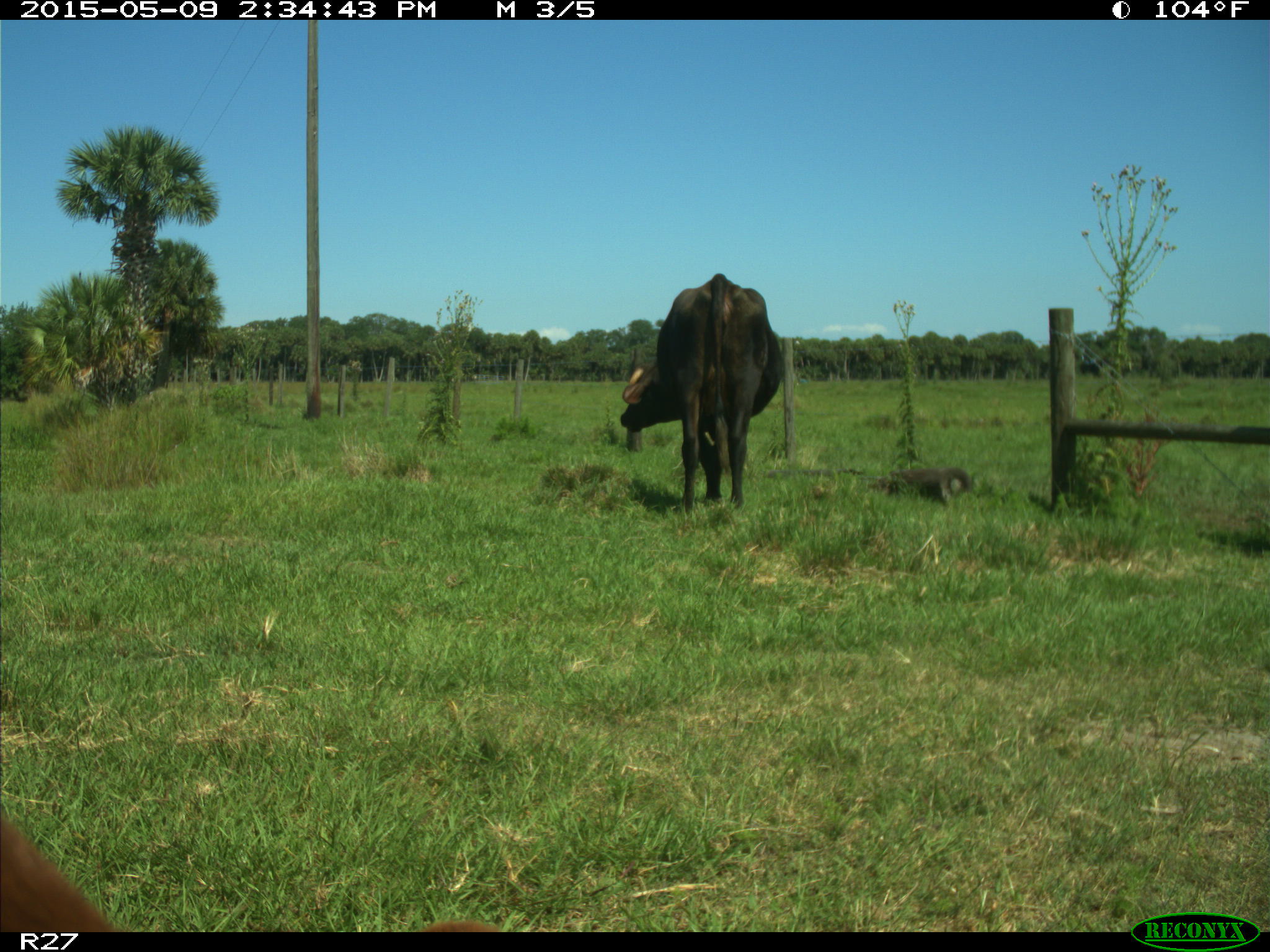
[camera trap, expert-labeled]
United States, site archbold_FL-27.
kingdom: Animalia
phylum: Chordata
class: Mammalia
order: Artiodactyla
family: Bovidae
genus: Bos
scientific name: Bos taurus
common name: domestic cow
Bos taurus (domestic cow).